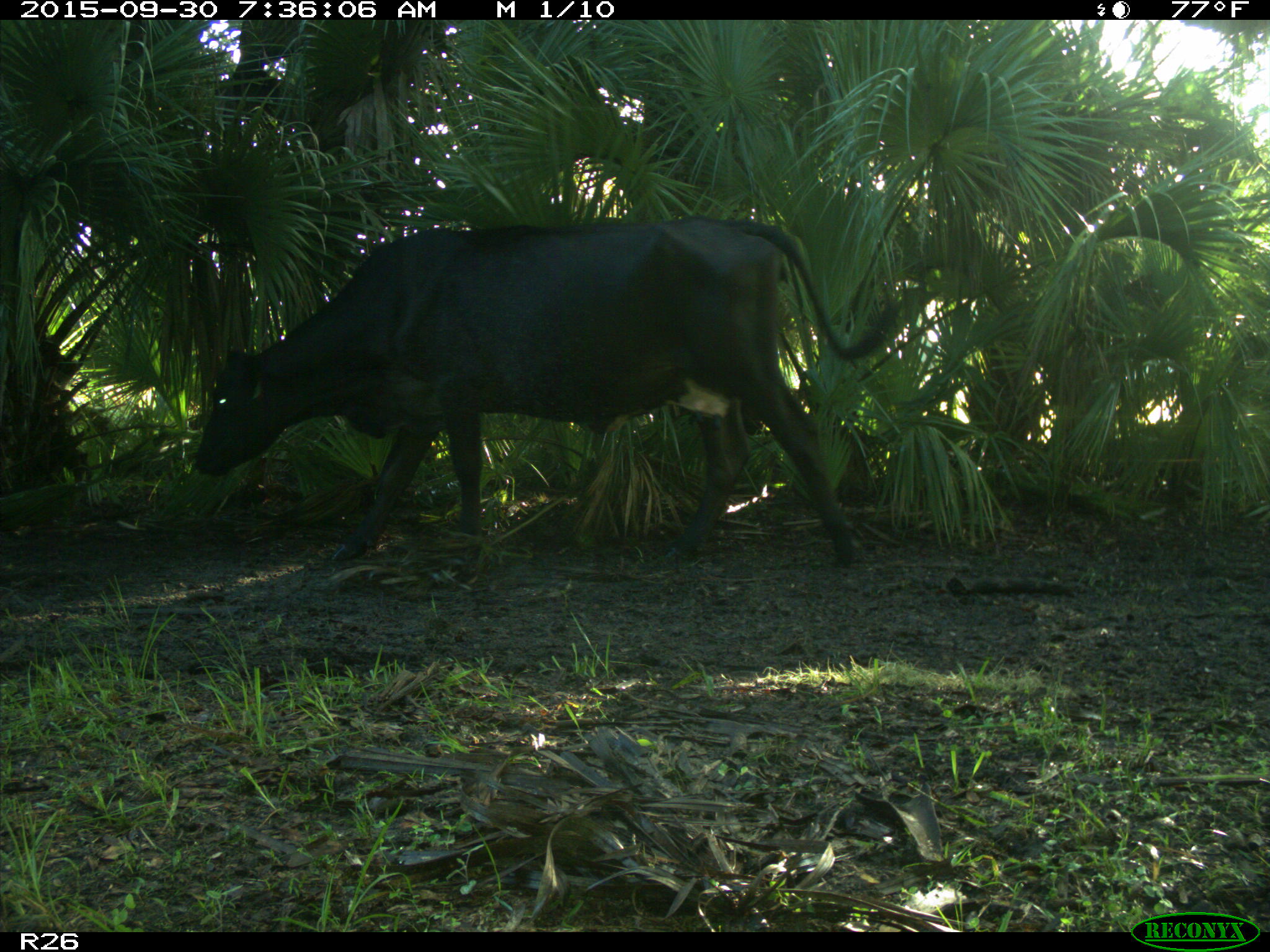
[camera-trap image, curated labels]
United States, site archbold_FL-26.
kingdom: Animalia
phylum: Chordata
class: Mammalia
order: Artiodactyla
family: Bovidae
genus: Bos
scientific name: Bos taurus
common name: domestic cow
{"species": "Bos taurus (domestic cow)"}